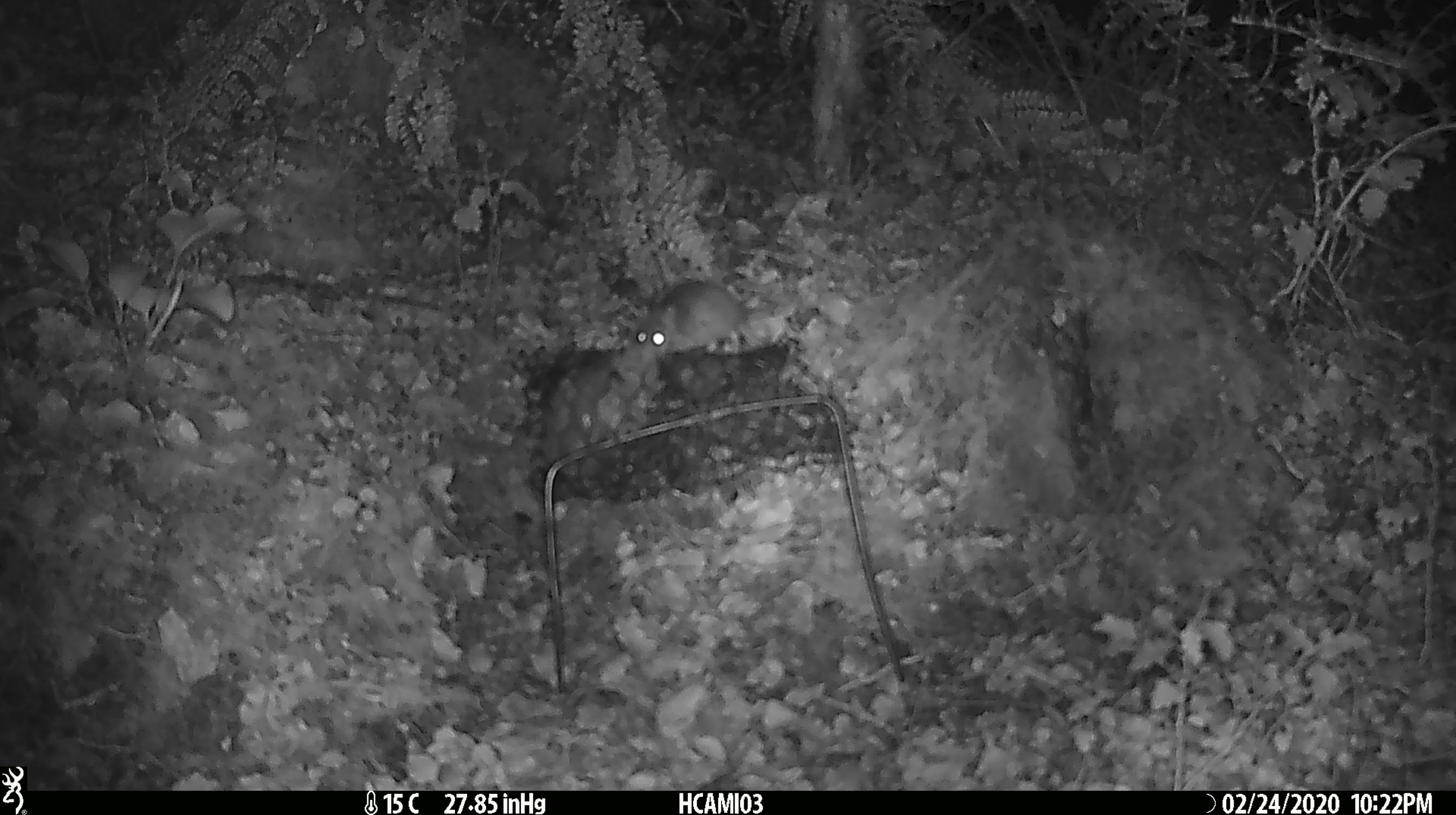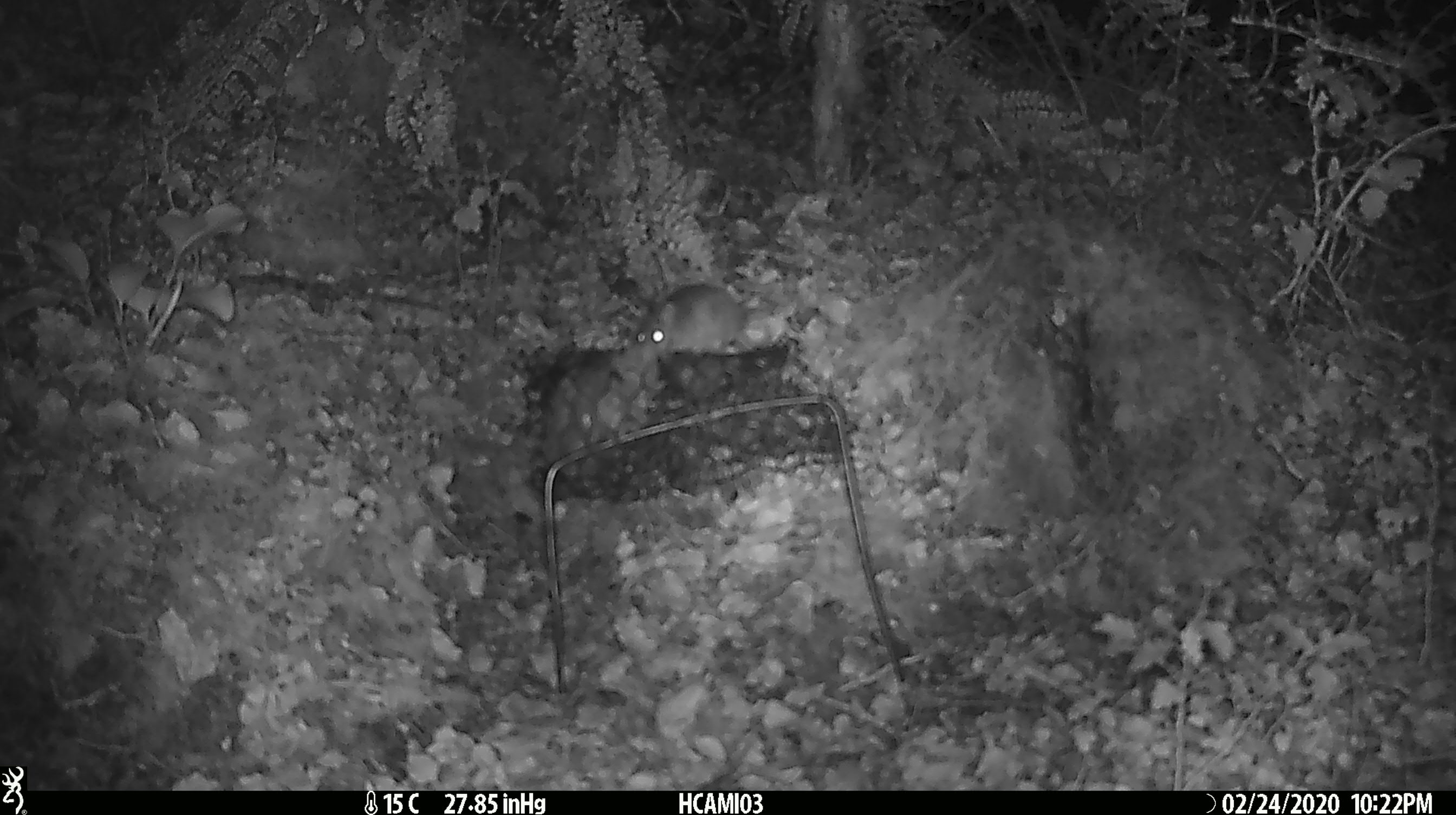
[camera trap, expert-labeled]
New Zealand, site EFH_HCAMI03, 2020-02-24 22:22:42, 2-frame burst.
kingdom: Animalia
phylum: Chordata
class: Mammalia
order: Rodentia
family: Muridae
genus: Mus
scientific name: Mus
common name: mouse